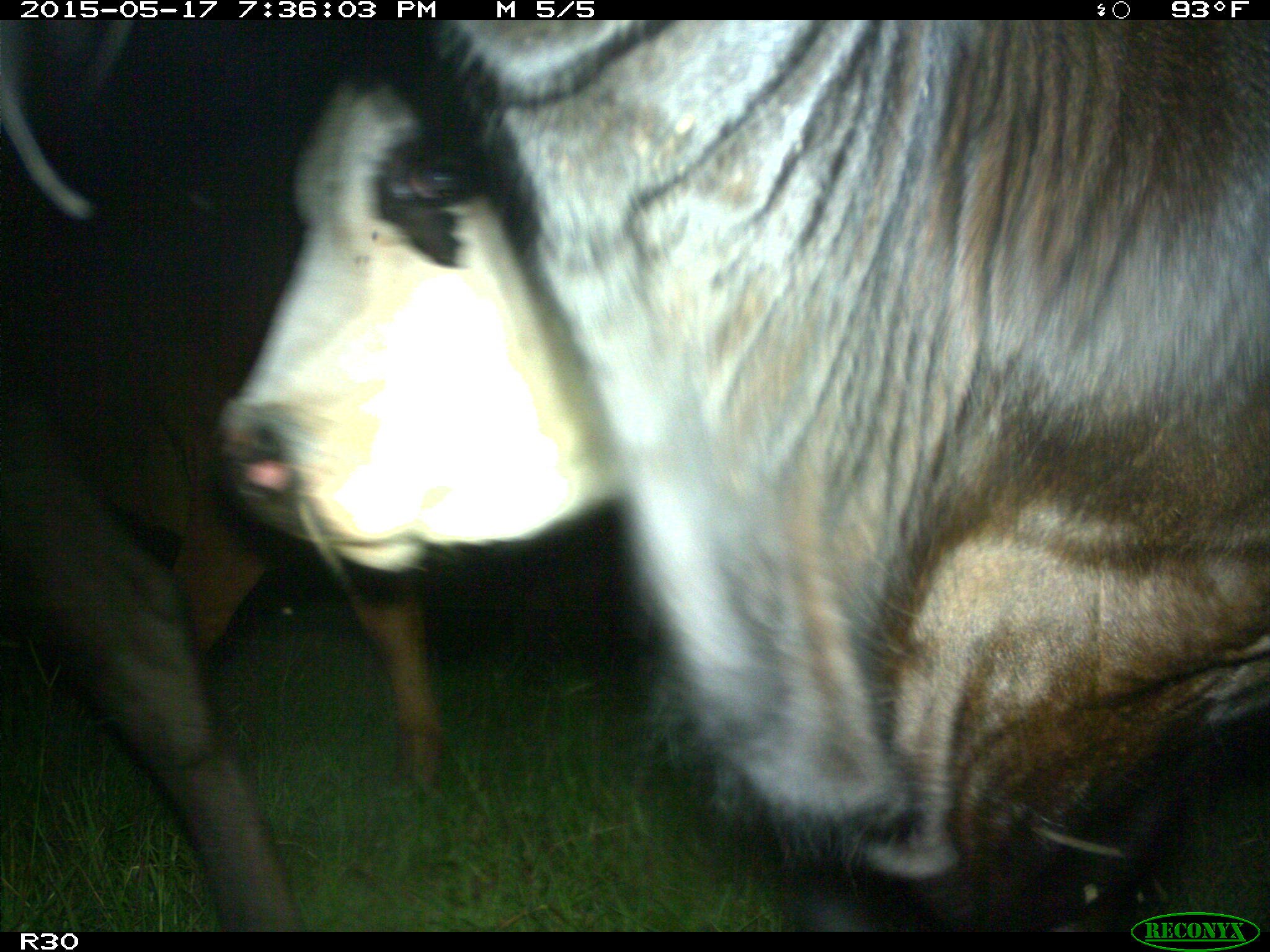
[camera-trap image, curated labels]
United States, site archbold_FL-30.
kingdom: Animalia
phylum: Chordata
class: Mammalia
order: Artiodactyla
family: Bovidae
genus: Bos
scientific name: Bos taurus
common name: domestic cow